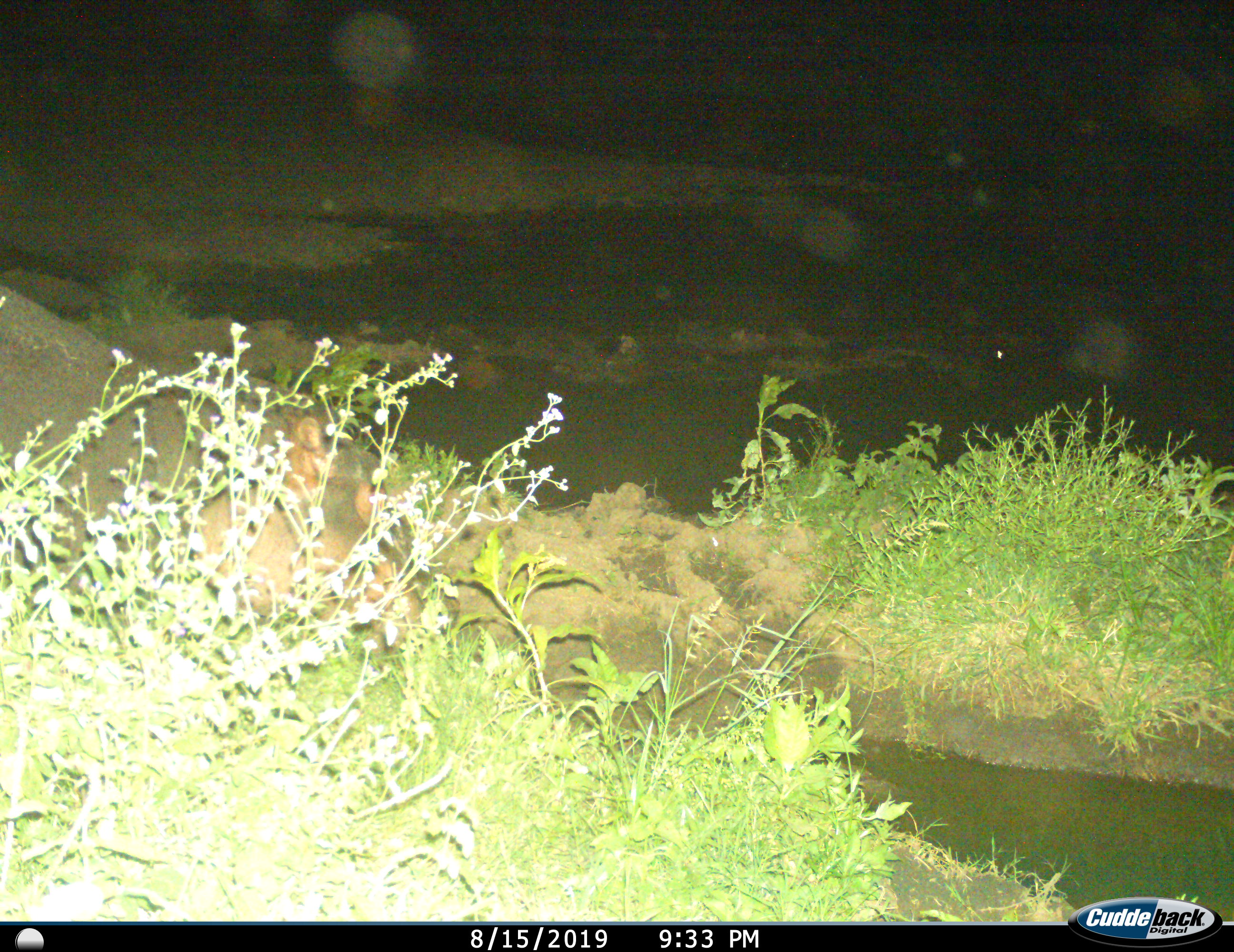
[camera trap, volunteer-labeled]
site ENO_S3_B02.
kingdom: Animalia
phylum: Chordata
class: Mammalia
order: Artiodactyla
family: Hippopotamidae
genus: Hippopotamus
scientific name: Hippopotamus amphibius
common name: hippopotamus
Hippopotamus (Hippopotamus amphibius), count 1. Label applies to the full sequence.